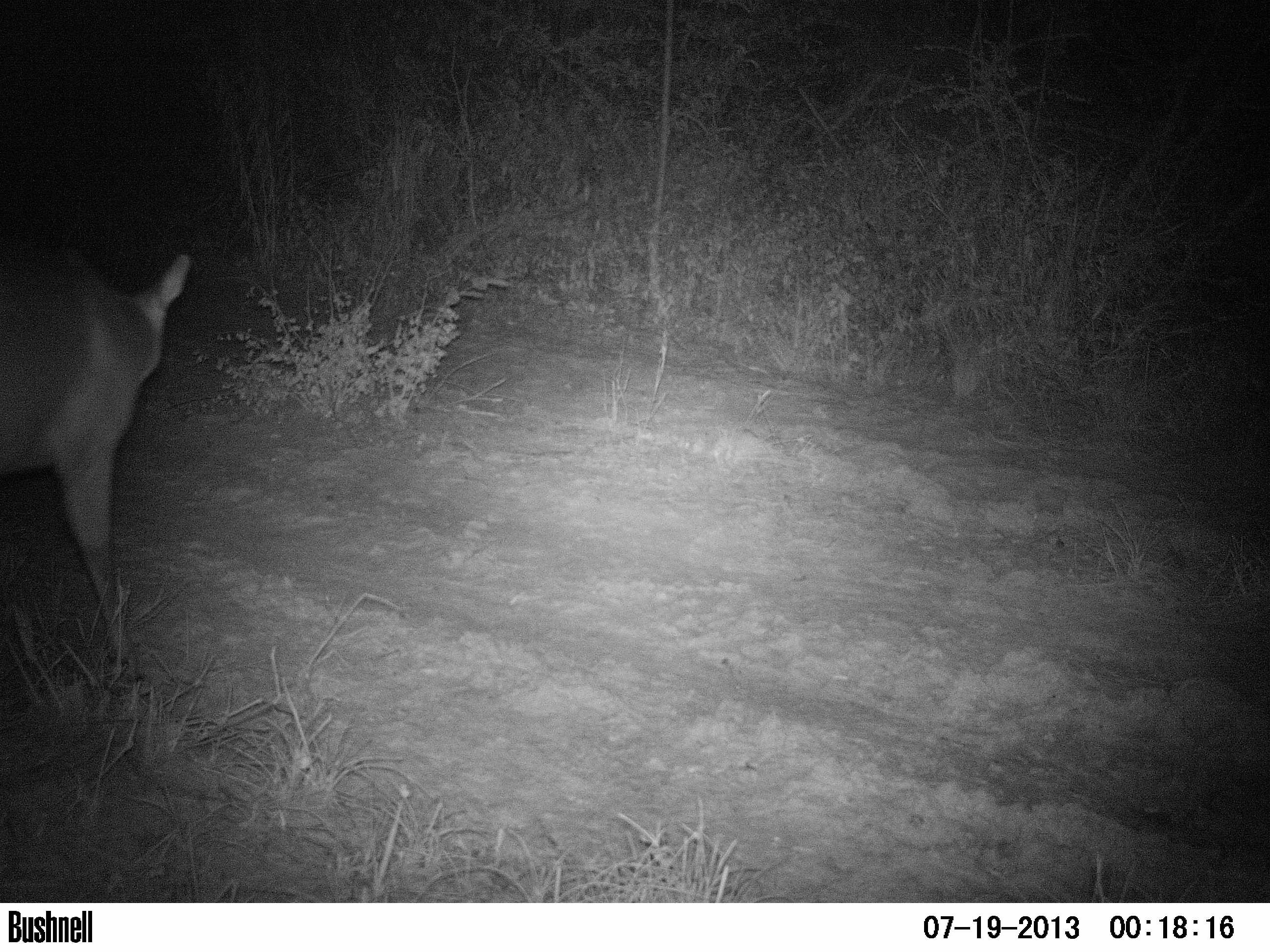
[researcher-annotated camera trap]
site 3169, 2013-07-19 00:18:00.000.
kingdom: Animalia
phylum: Chordata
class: Mammalia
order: Artiodactyla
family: Cervidae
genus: Mazama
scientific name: Mazama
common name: brockets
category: mazama sp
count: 1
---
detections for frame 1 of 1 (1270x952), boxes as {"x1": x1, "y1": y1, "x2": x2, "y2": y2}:
mazama sp: {"x1": 0, "y1": 251, "x2": 191, "y2": 679}